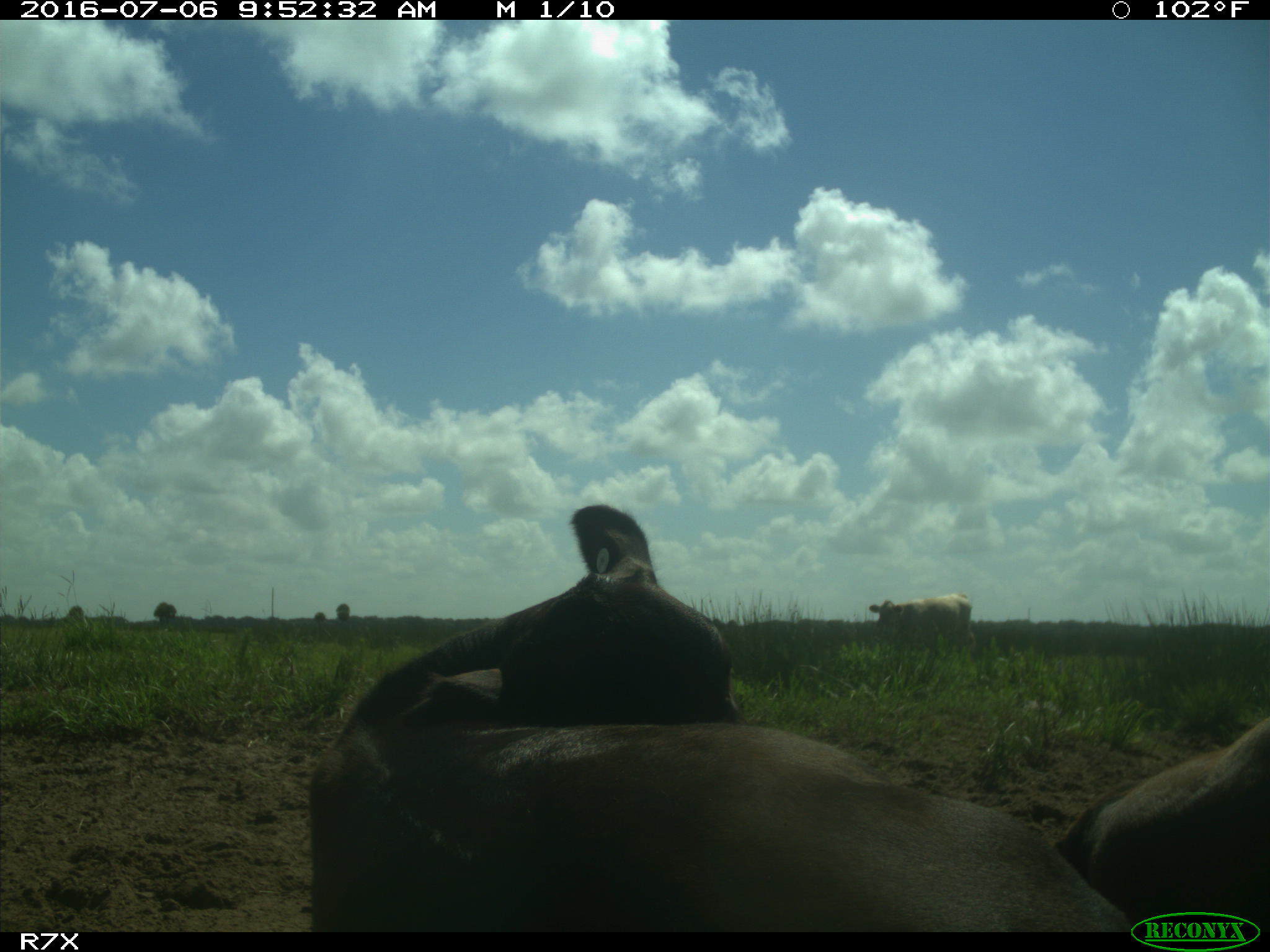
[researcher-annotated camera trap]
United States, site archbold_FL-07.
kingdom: Animalia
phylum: Chordata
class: Mammalia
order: Artiodactyla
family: Bovidae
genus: Bos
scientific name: Bos taurus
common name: domestic cow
Bos taurus (domestic cow).